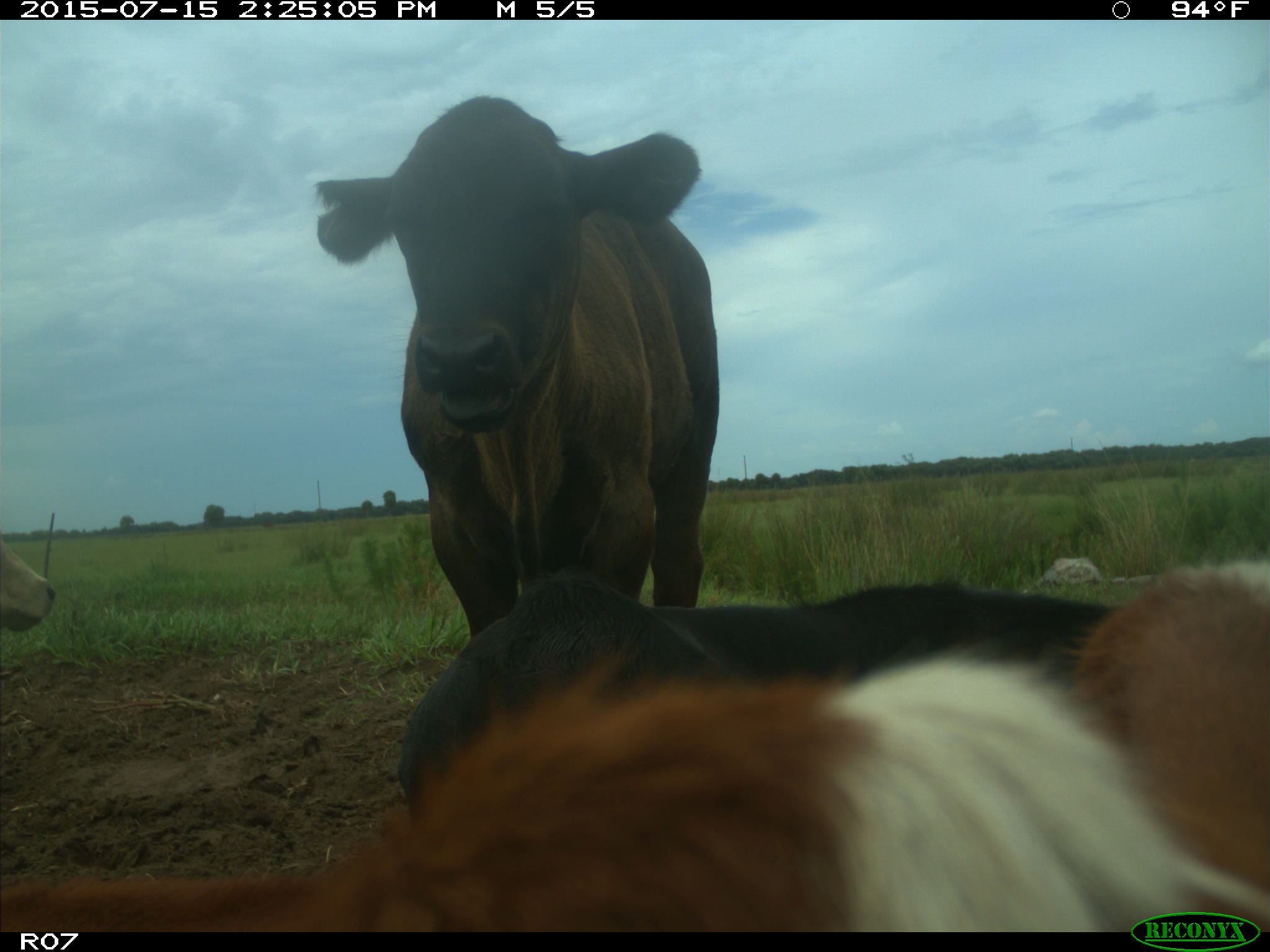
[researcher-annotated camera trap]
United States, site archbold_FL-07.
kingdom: Animalia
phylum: Chordata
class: Mammalia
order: Artiodactyla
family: Bovidae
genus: Bos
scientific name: Bos taurus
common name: domestic cow